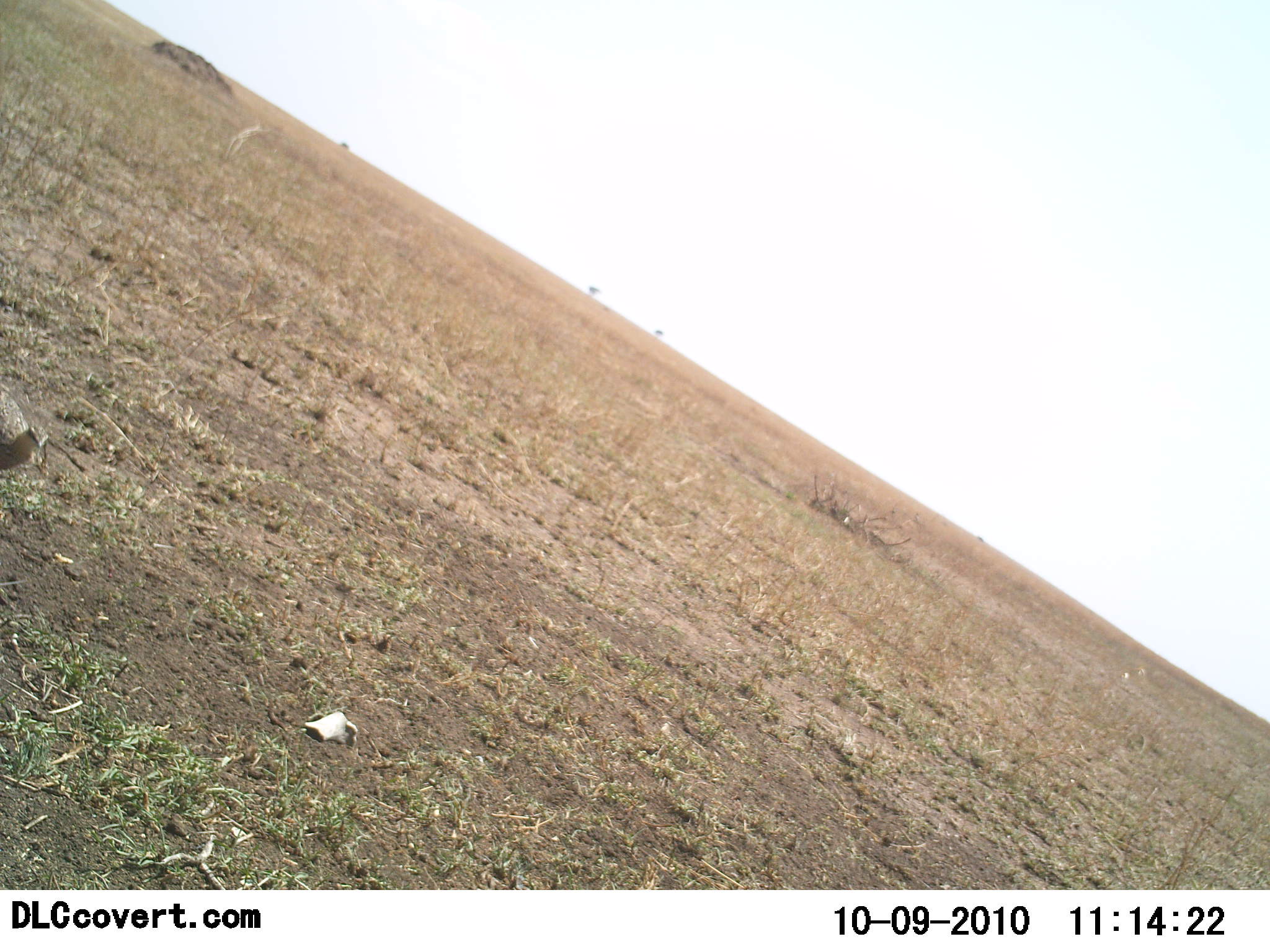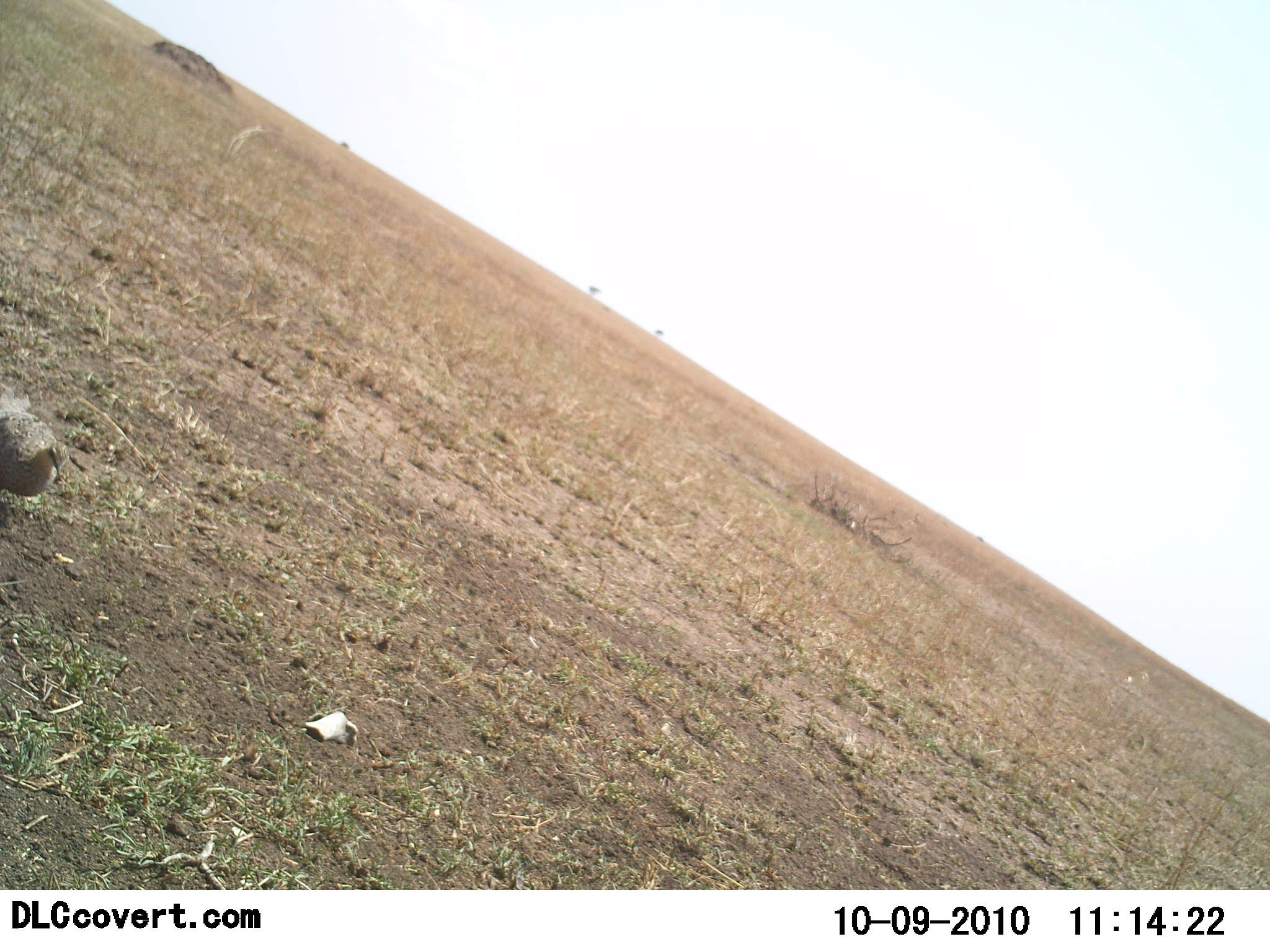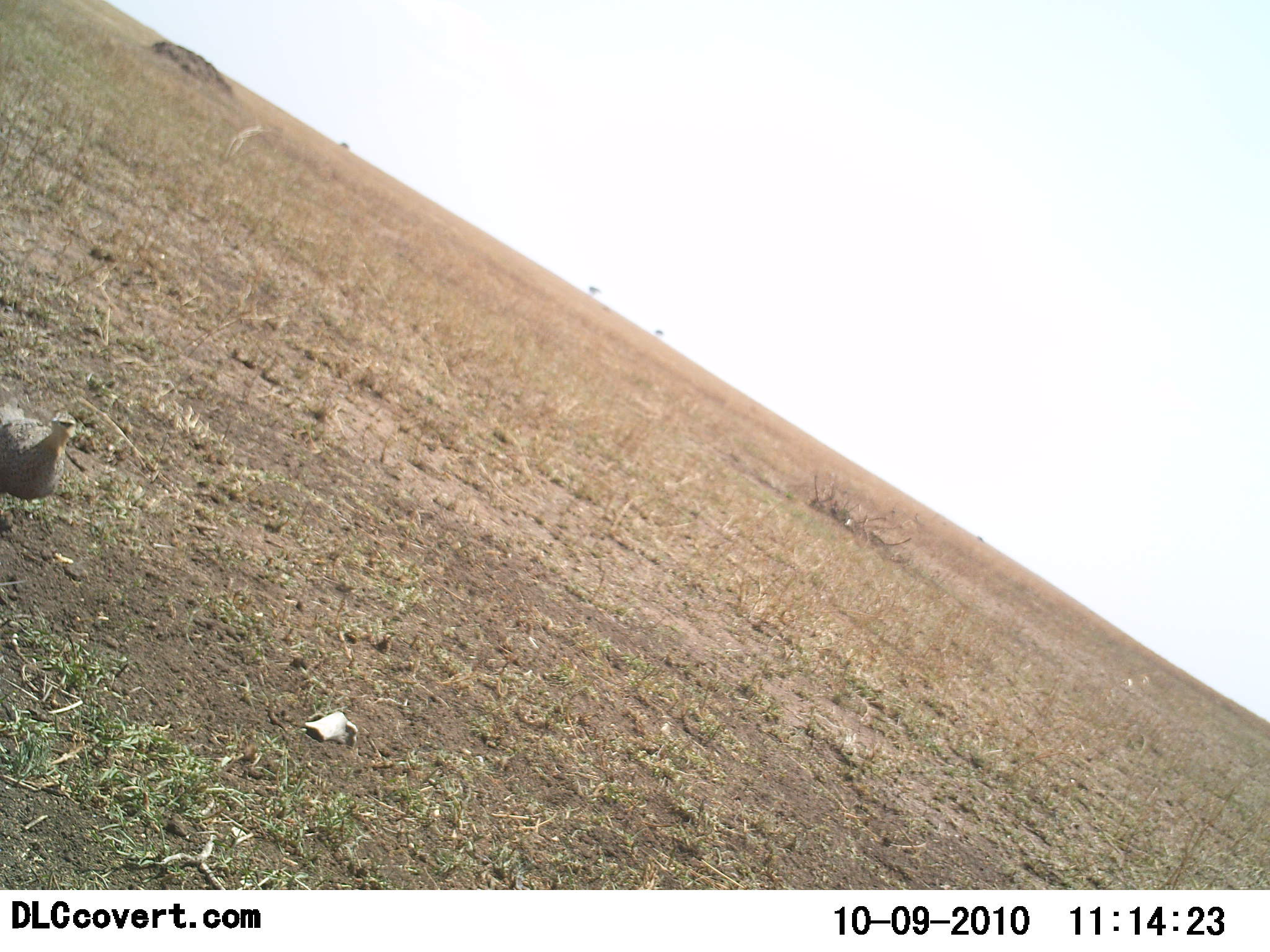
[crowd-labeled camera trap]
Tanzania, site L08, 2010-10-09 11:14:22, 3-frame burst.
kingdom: Animalia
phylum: Chordata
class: Aves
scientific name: Aves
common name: bird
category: otherbird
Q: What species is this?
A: Otherbird (bird) (Aves).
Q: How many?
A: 1.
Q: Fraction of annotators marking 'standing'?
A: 30%.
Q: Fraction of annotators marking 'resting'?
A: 0%.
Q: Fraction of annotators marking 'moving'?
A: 65%.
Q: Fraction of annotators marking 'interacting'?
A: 0%.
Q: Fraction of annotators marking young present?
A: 0%.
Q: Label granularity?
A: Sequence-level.